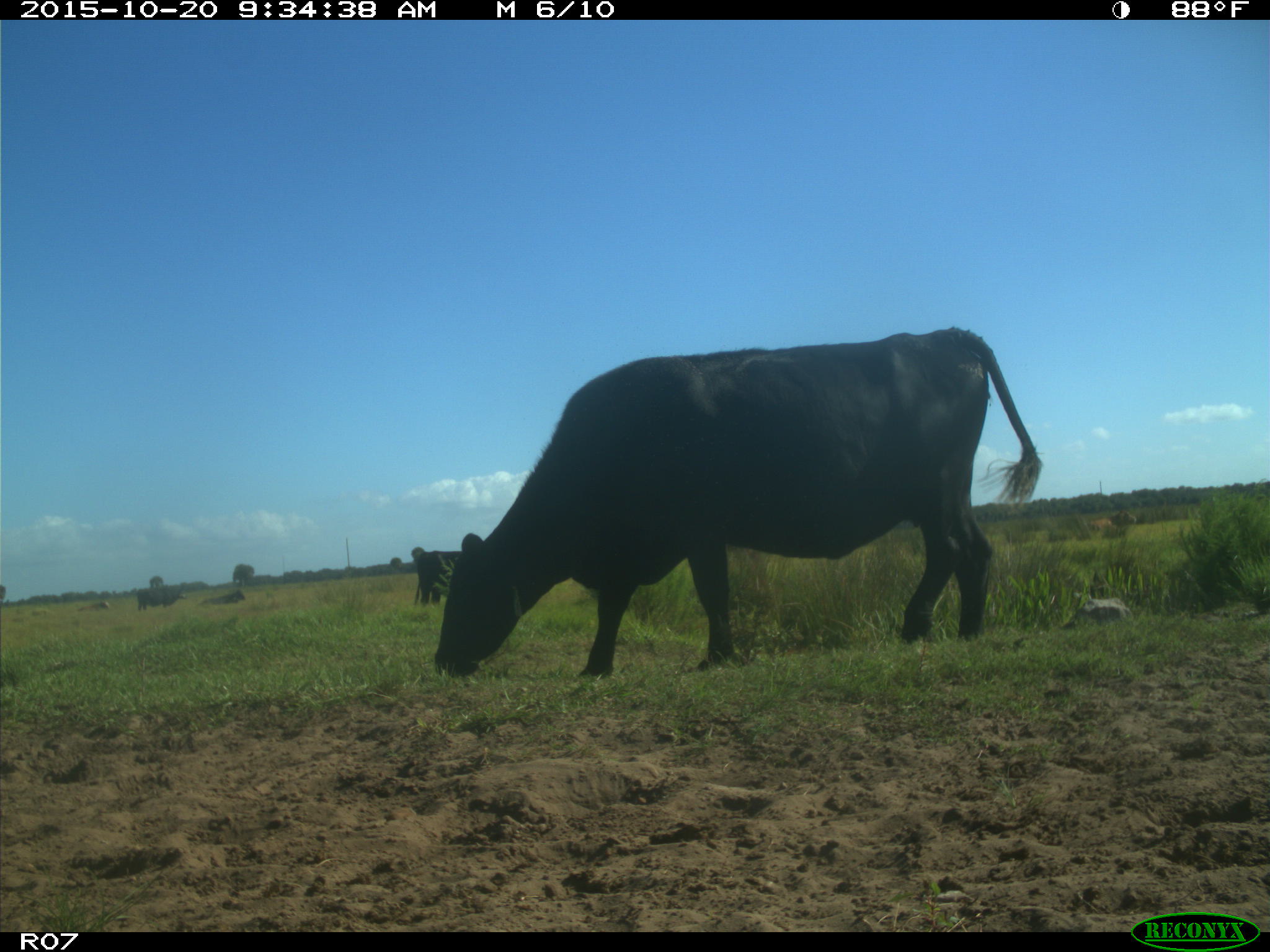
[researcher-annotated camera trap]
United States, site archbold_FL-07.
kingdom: Animalia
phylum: Chordata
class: Mammalia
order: Artiodactyla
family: Bovidae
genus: Bos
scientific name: Bos taurus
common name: domestic cow